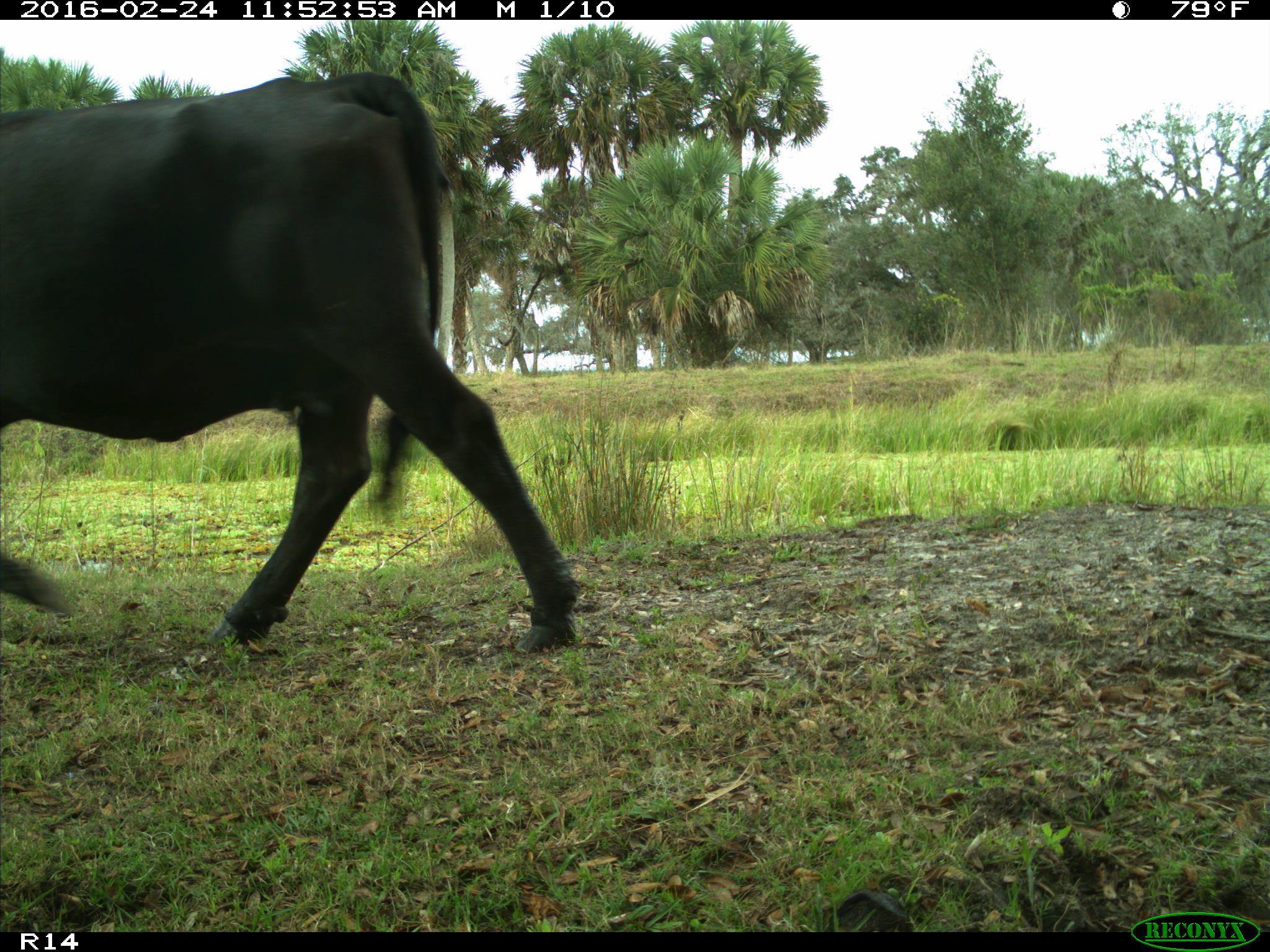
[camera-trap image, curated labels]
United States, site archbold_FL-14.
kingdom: Animalia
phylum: Chordata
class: Mammalia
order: Artiodactyla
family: Bovidae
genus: Bos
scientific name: Bos taurus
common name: domestic cow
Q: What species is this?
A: Bos taurus (domestic cow).